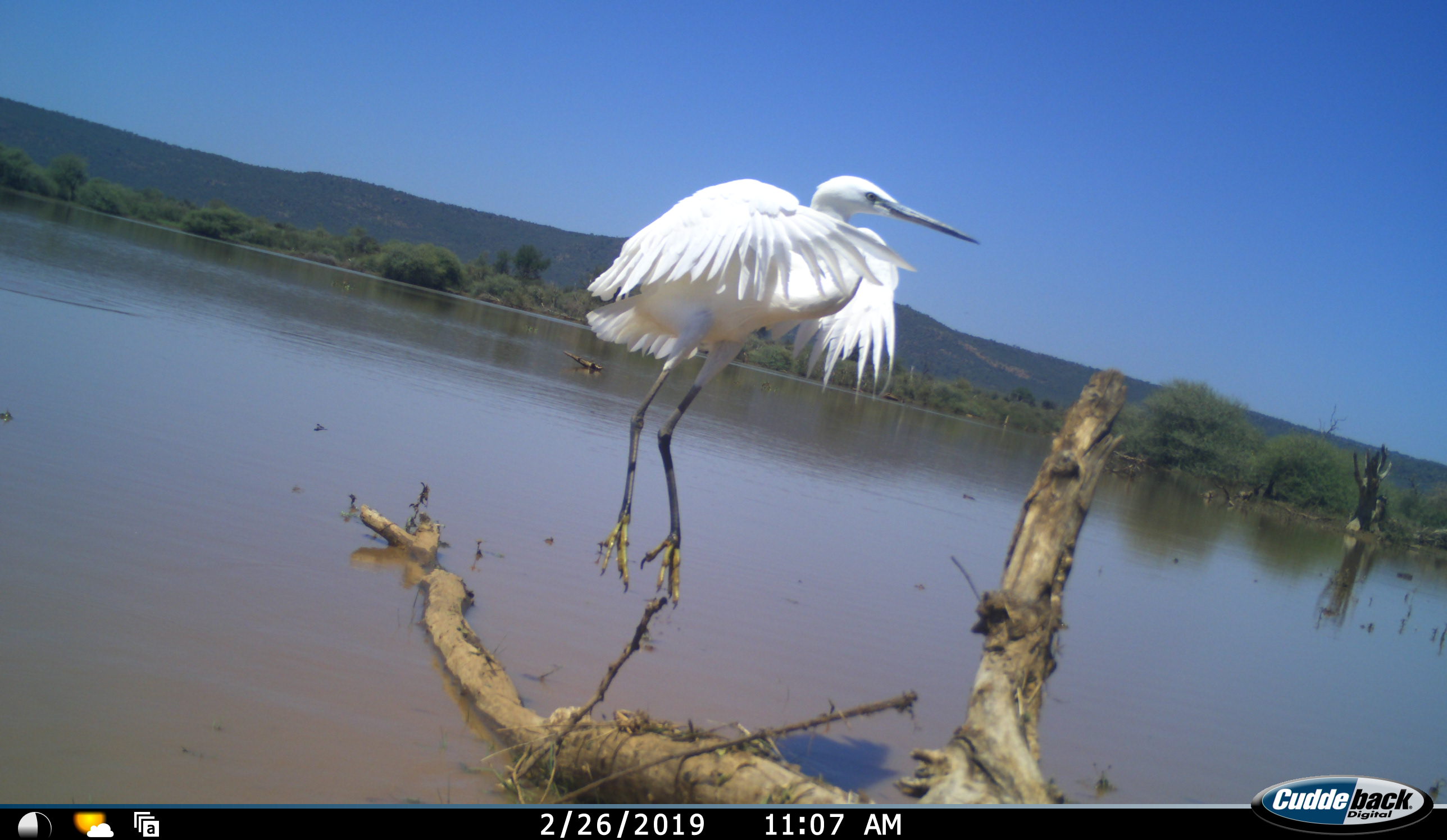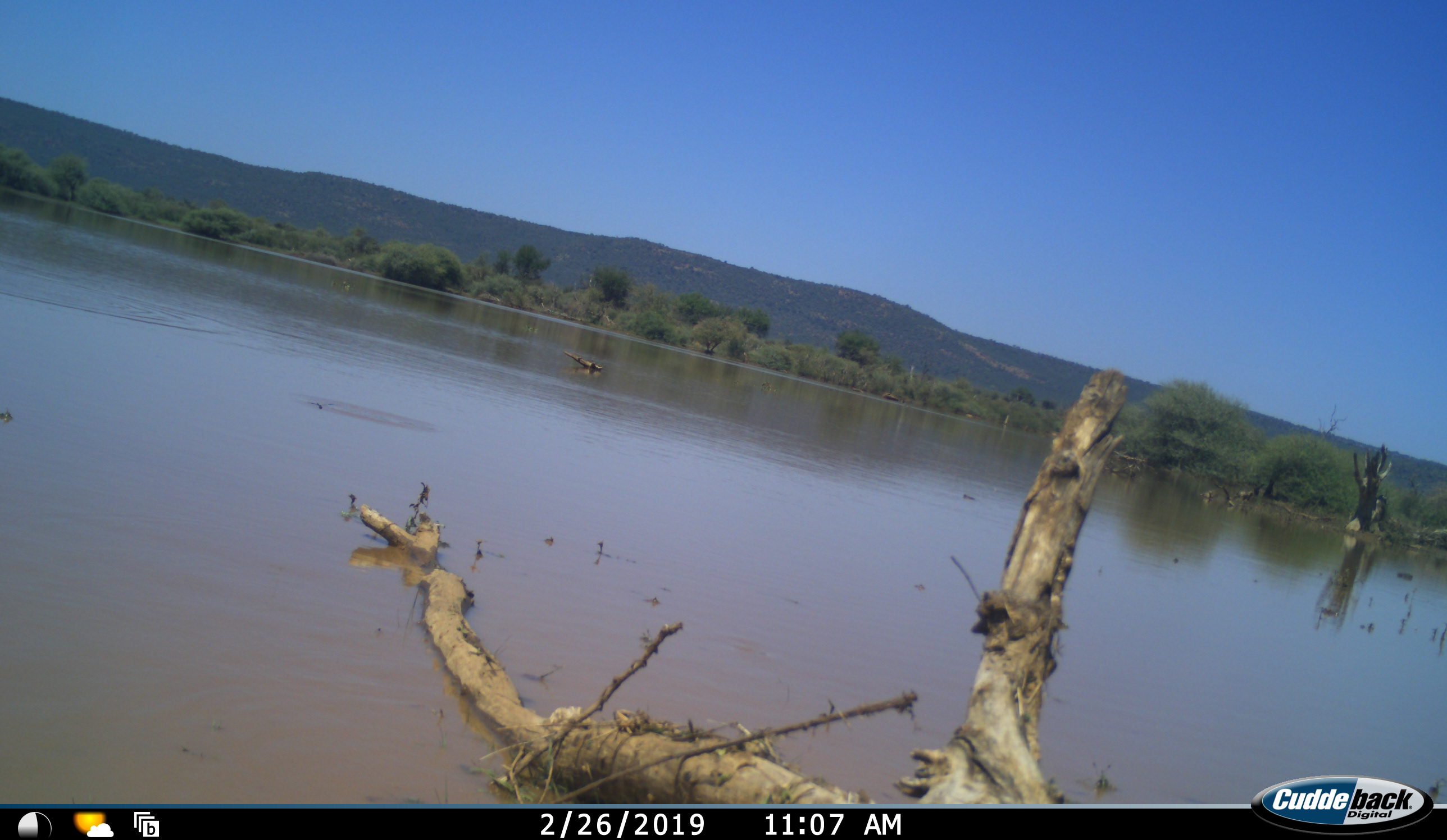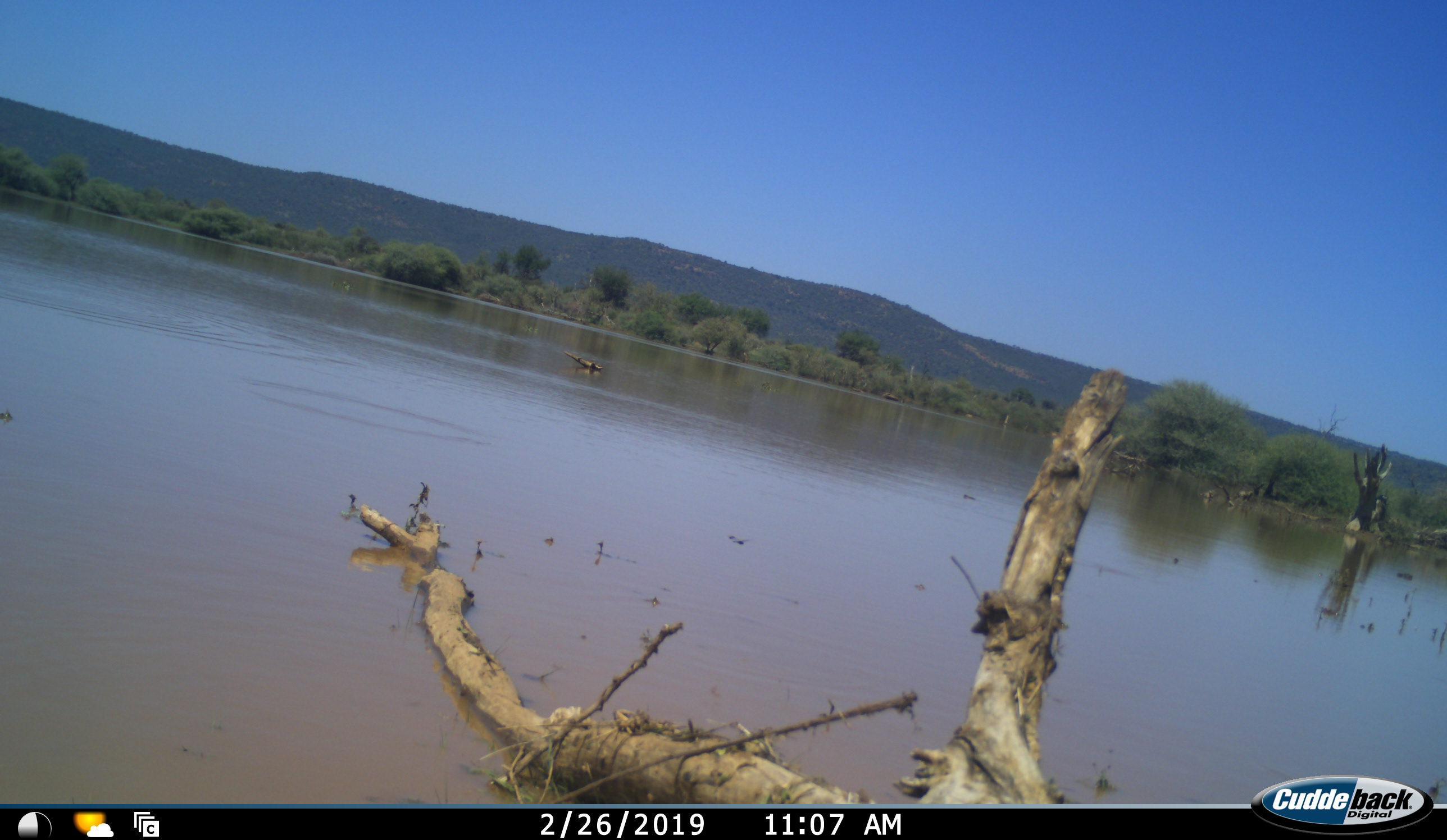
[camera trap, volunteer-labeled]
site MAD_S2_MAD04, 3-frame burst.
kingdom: Animalia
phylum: Chordata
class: Aves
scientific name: Aves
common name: bird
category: birdother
Birdother (bird) (Aves), count 1. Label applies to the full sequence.